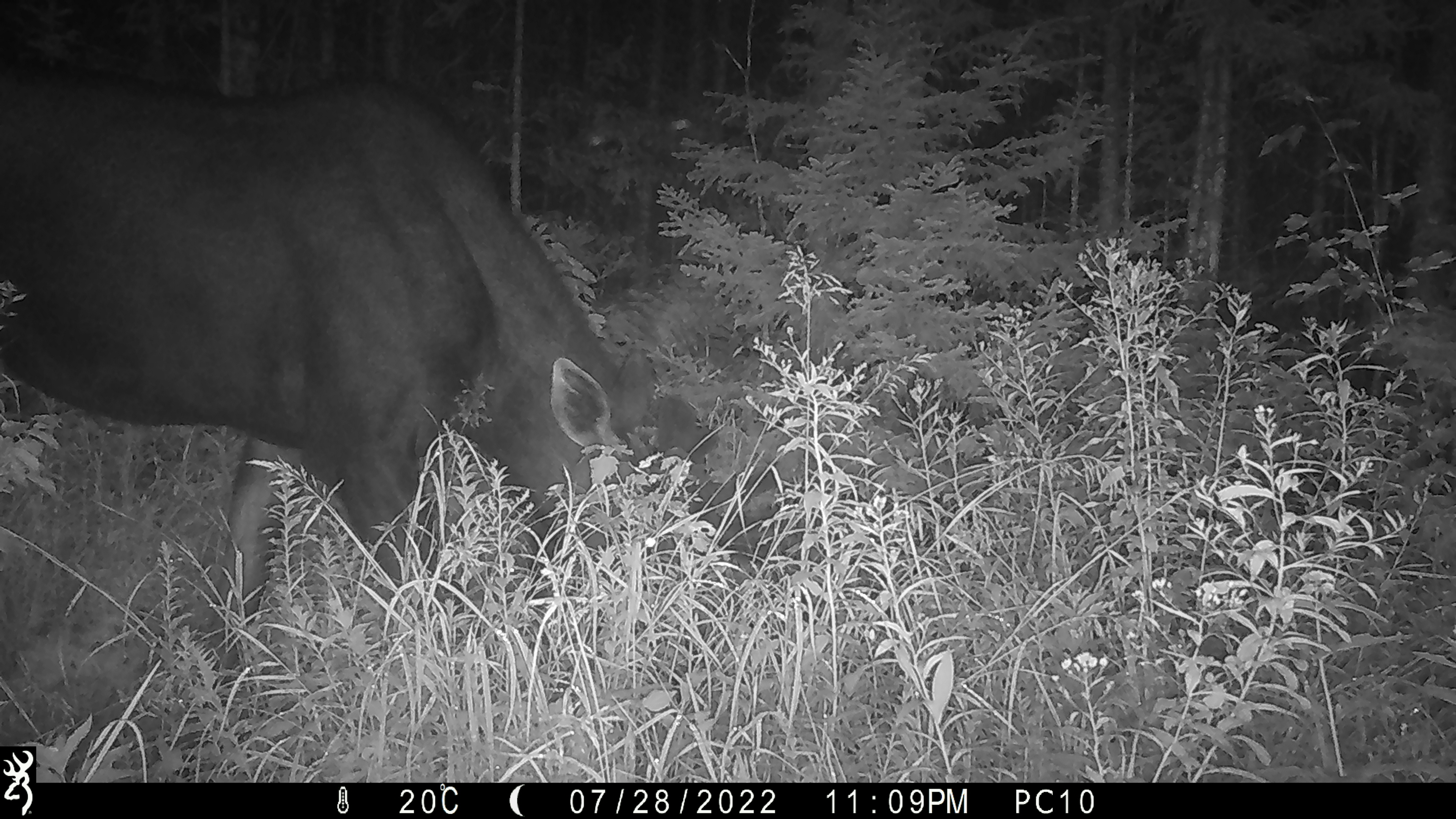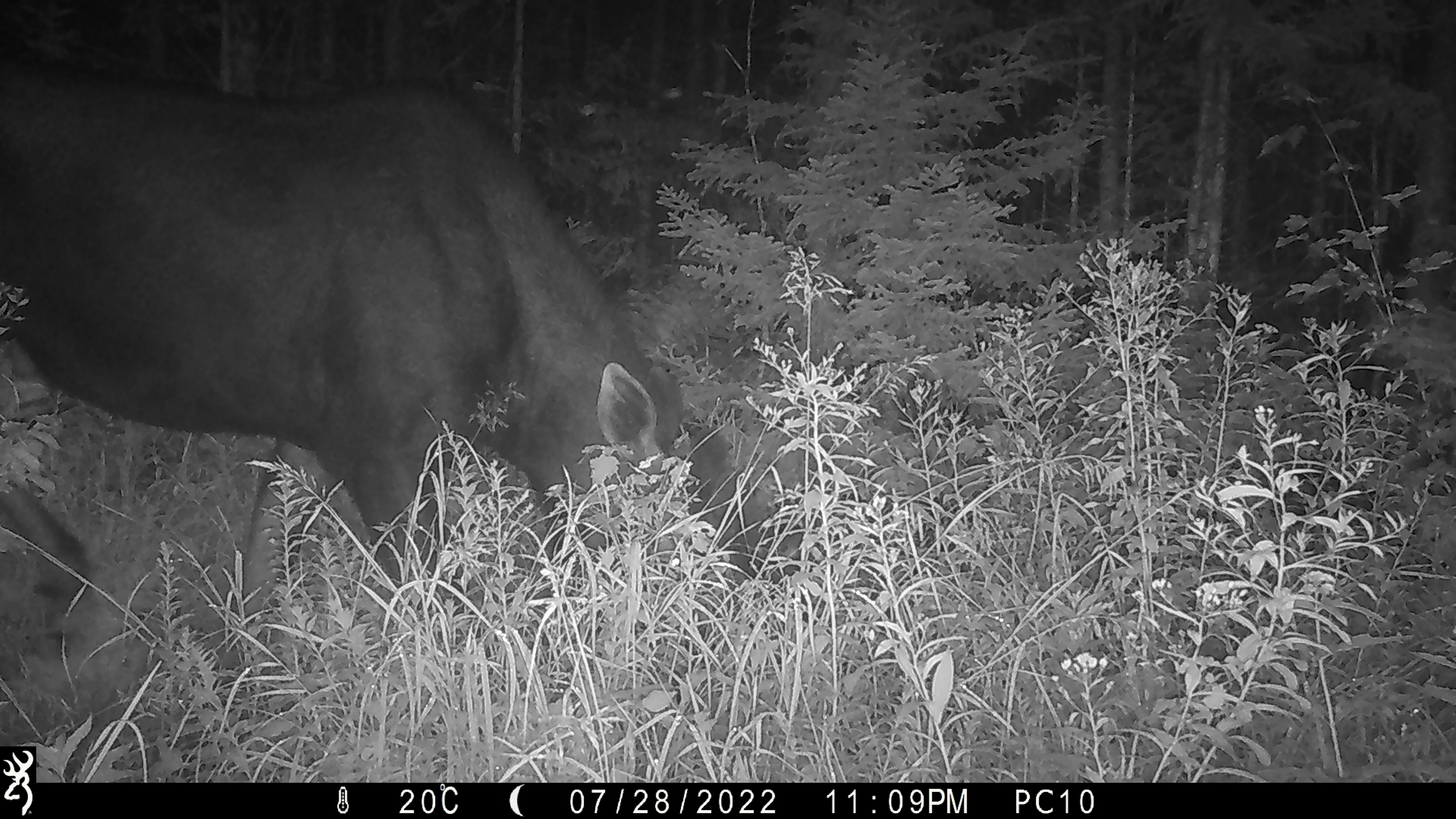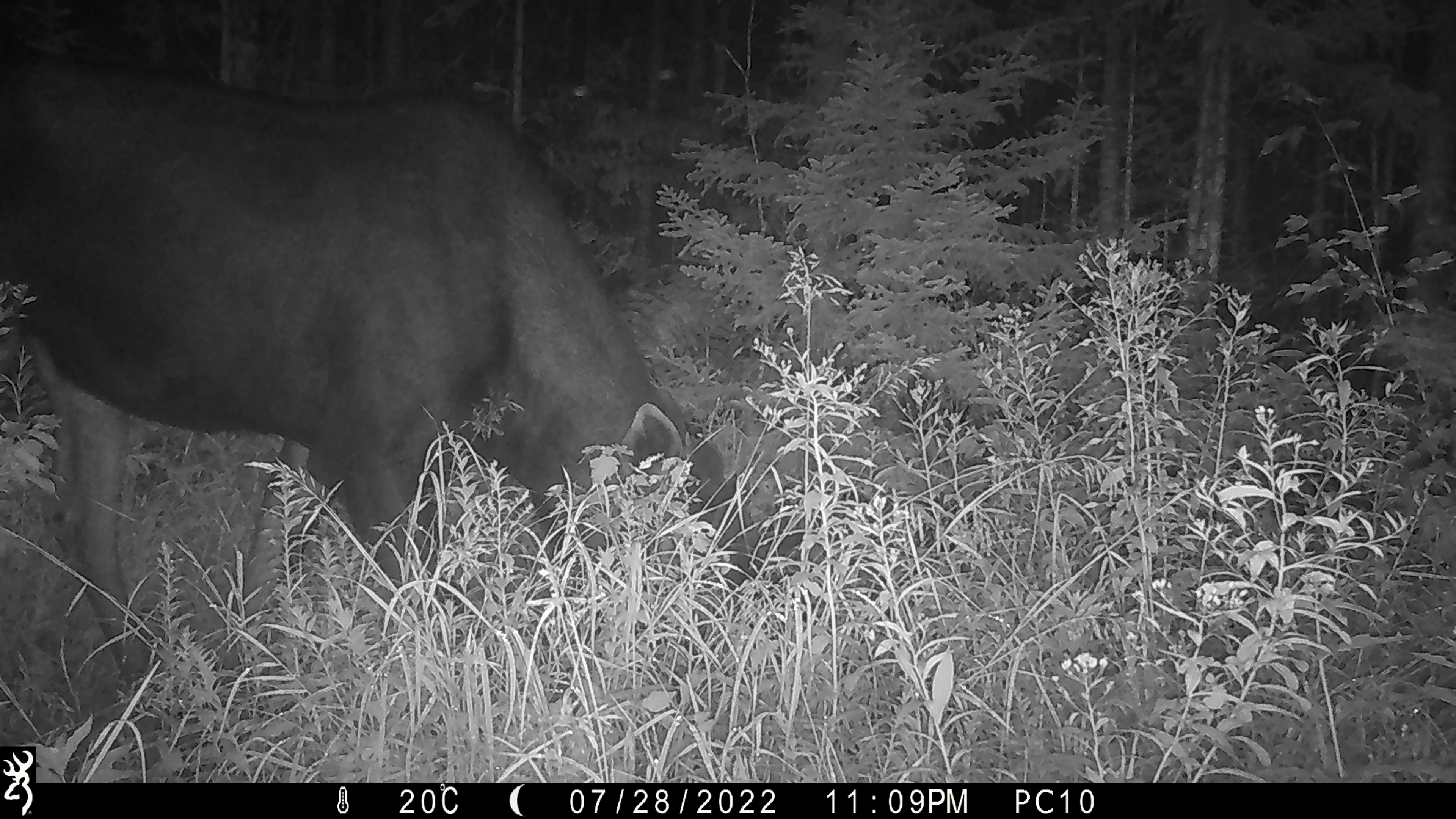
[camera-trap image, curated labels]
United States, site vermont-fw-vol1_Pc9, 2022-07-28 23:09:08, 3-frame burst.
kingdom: Animalia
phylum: Chordata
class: Mammalia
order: Artiodactyla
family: Cervidae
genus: Alces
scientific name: Alces alces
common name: moose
Moose (Alces alces).